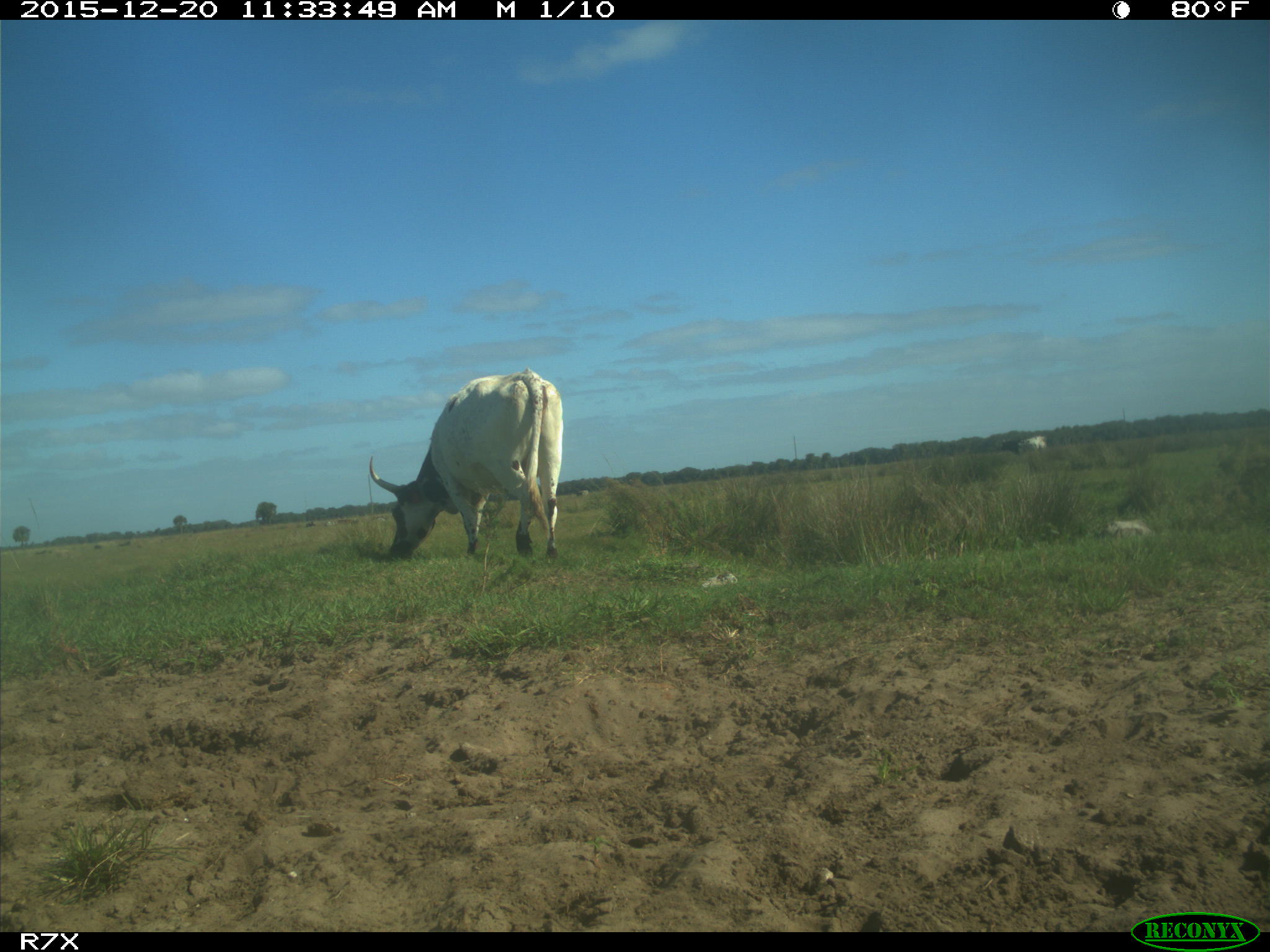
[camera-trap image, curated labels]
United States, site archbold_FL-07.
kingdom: Animalia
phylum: Chordata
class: Mammalia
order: Artiodactyla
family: Bovidae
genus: Bos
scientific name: Bos taurus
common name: domestic cow